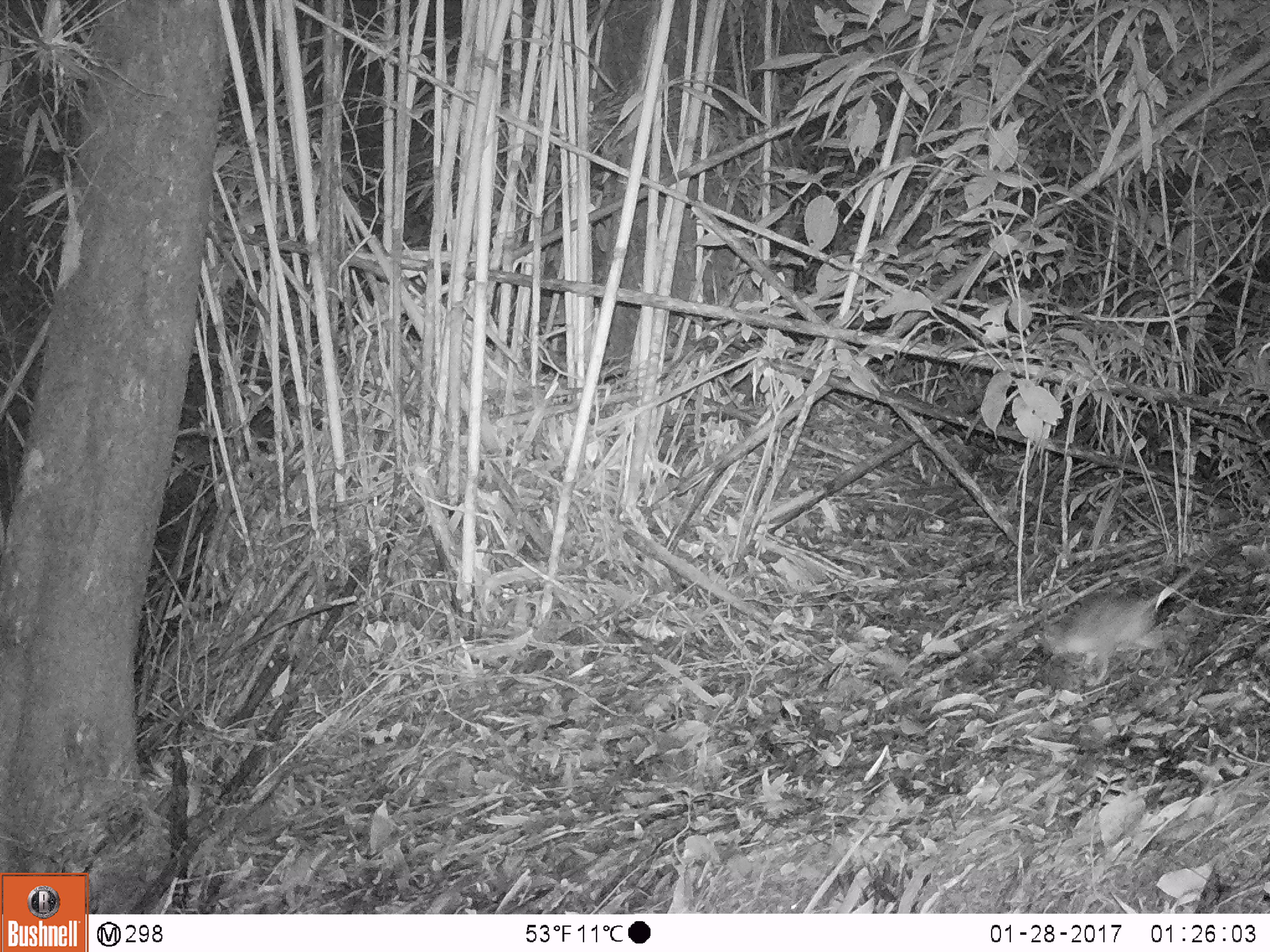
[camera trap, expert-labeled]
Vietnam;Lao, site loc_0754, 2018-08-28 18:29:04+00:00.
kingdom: Animalia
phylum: Chordata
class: Mammalia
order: Rodentia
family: Muridae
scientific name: Muridae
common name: old-world mice and rats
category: unidentified murid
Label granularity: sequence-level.